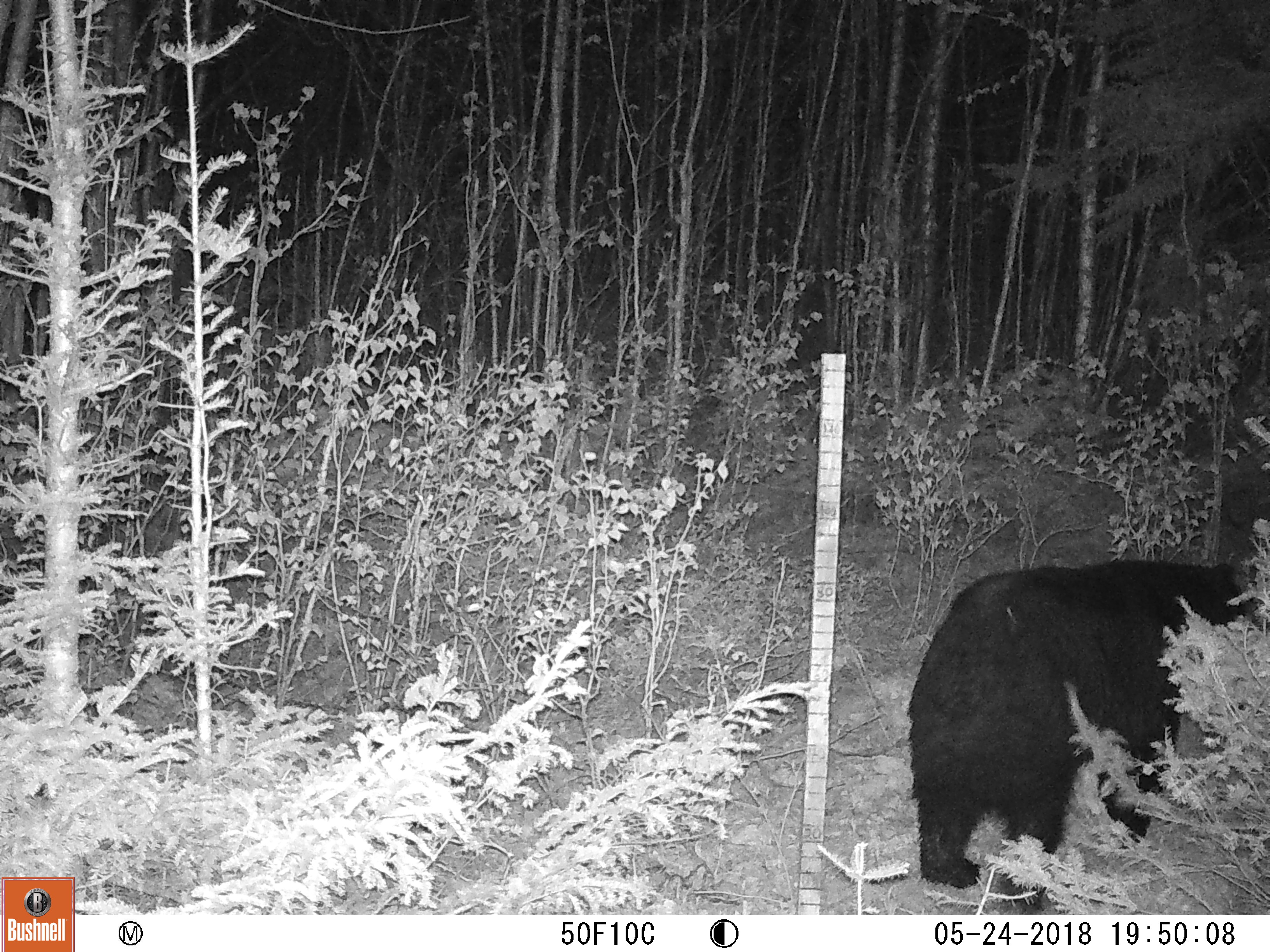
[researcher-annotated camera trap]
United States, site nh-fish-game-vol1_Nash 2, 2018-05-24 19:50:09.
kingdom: Animalia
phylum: Chordata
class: Mammalia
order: Carnivora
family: Ursidae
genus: Ursus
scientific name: Ursus americanus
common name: black bear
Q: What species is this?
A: Black bear (Ursus americanus).